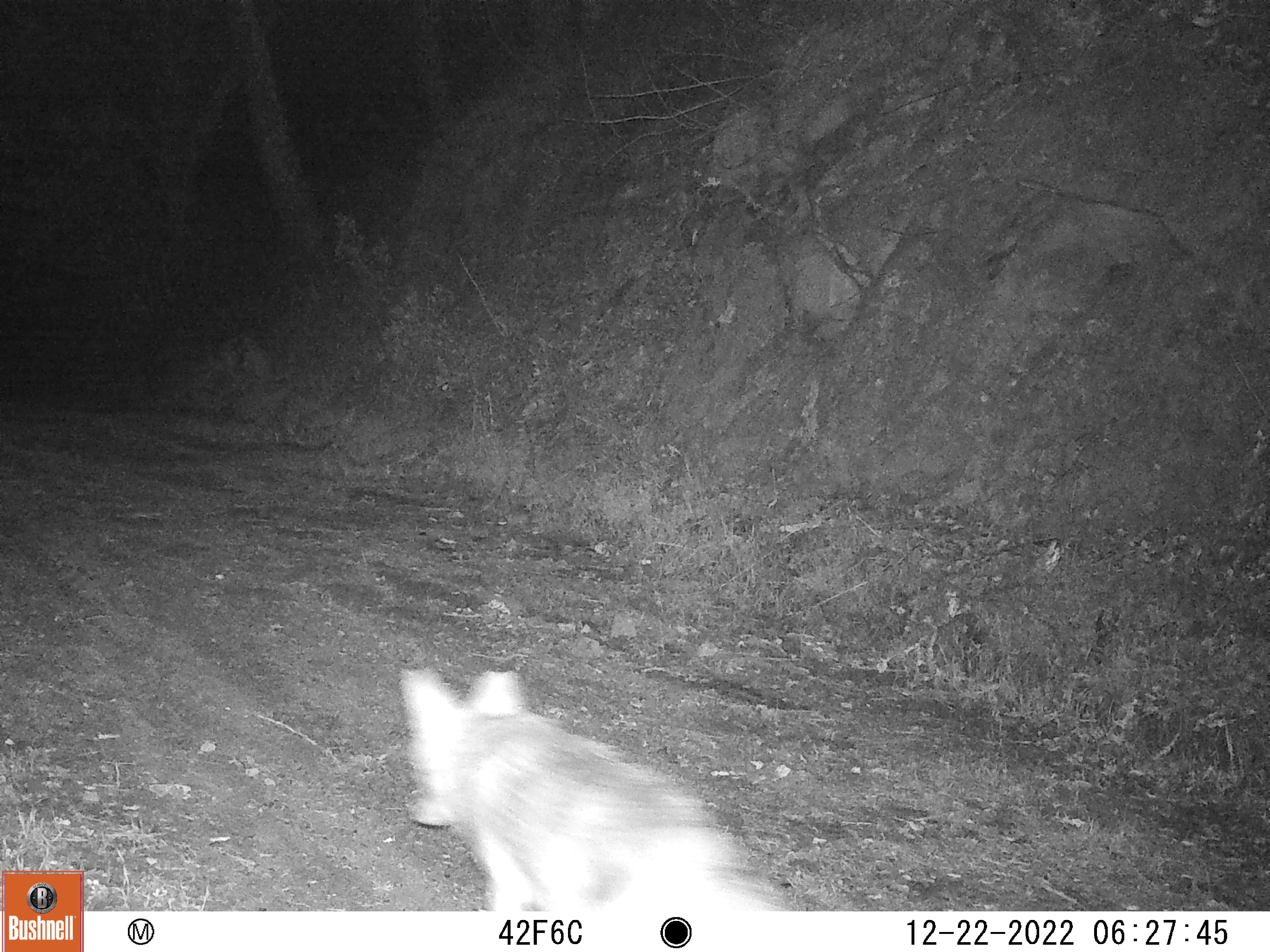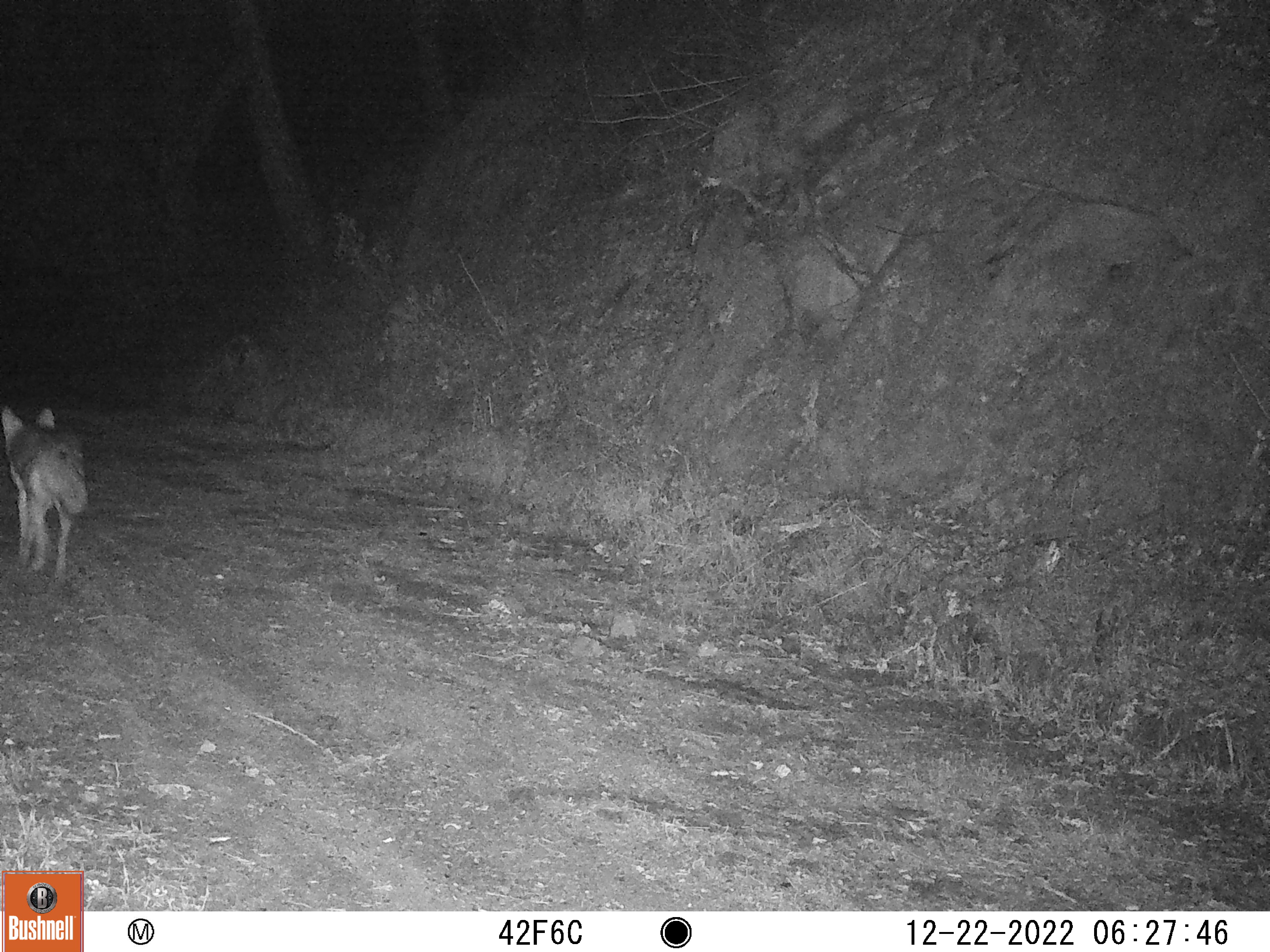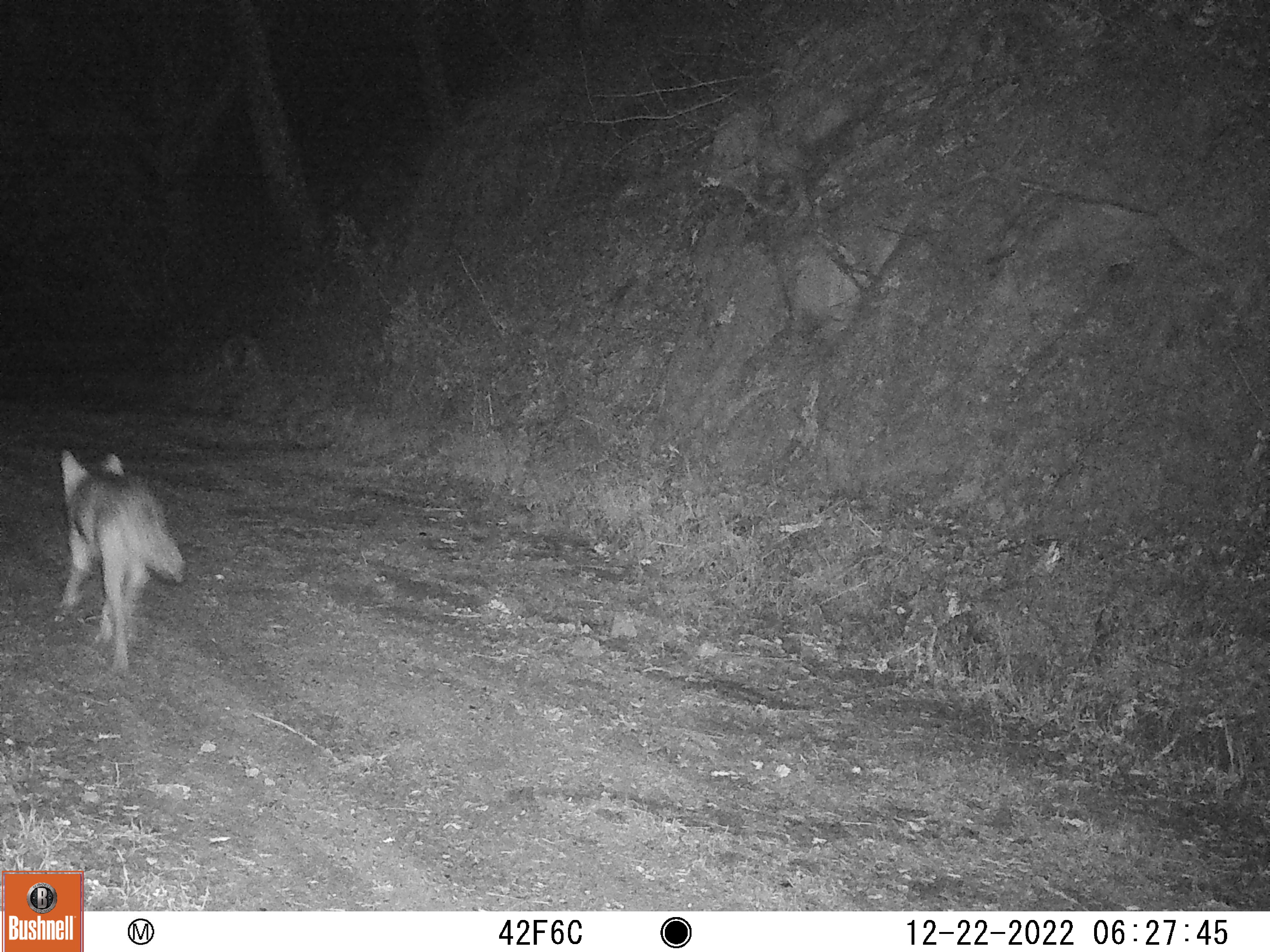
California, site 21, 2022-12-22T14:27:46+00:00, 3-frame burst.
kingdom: Animalia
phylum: Chordata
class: Mammalia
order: Carnivora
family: Canidae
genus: Canis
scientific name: Canis latrans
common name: coyote